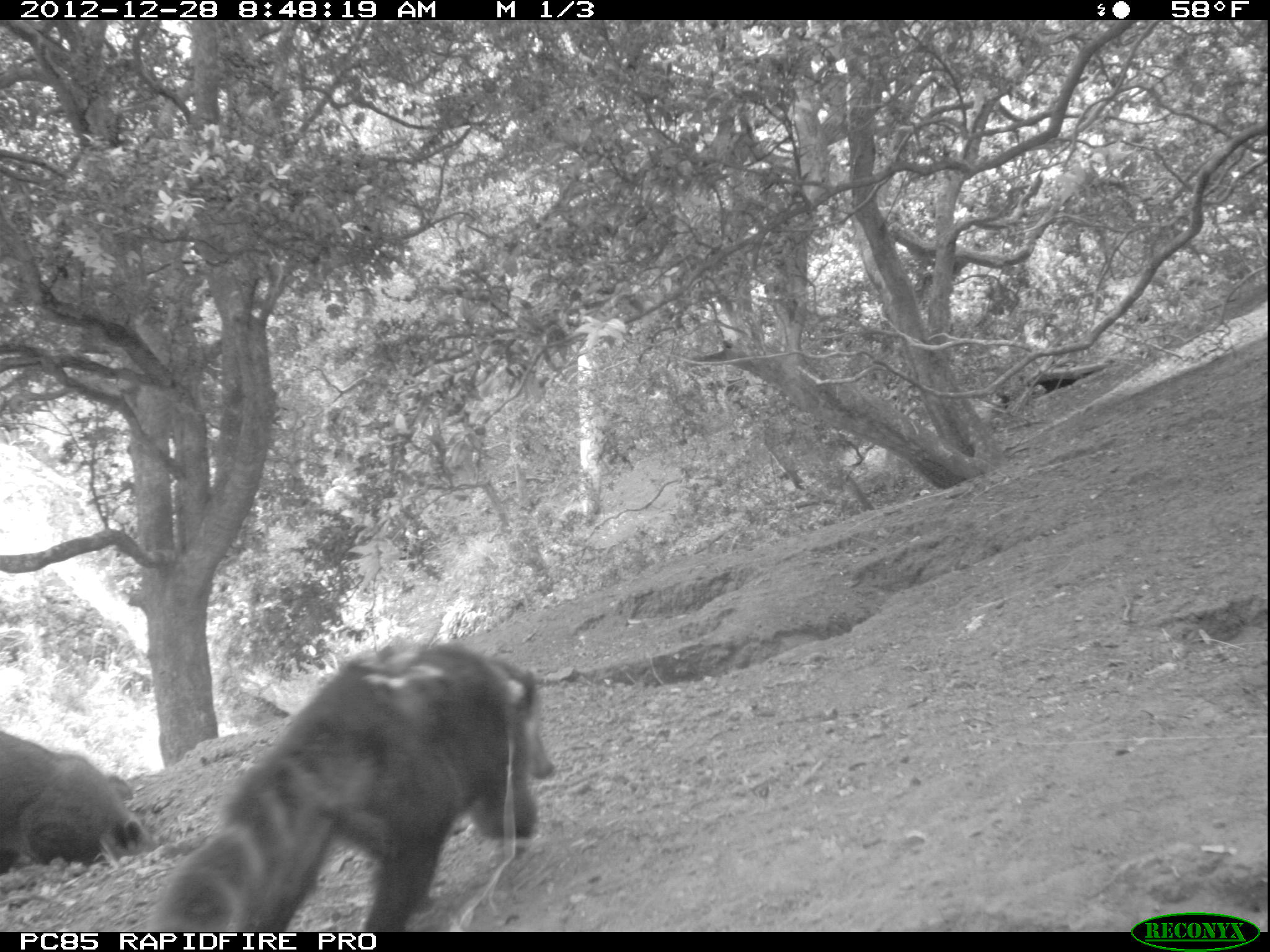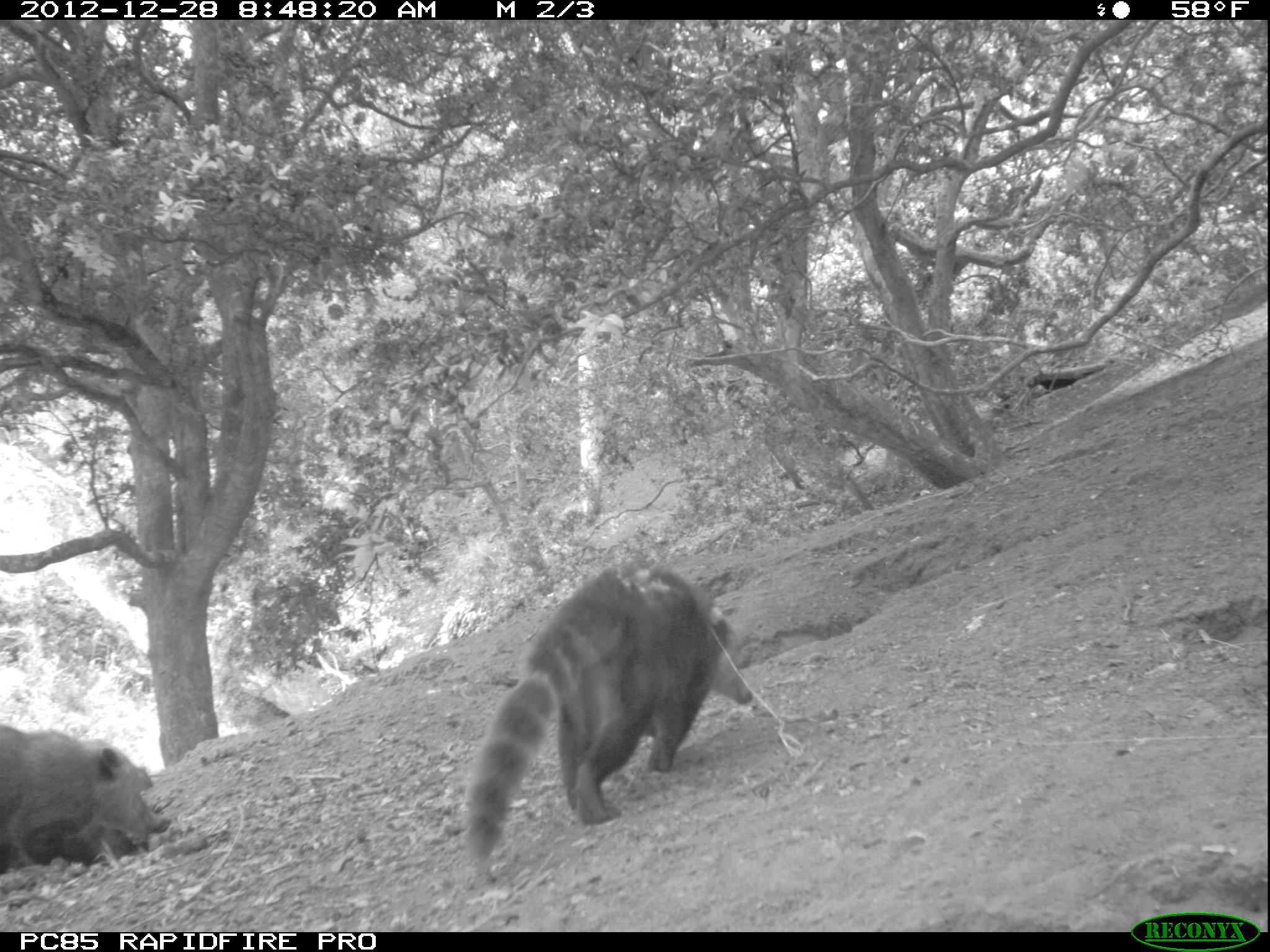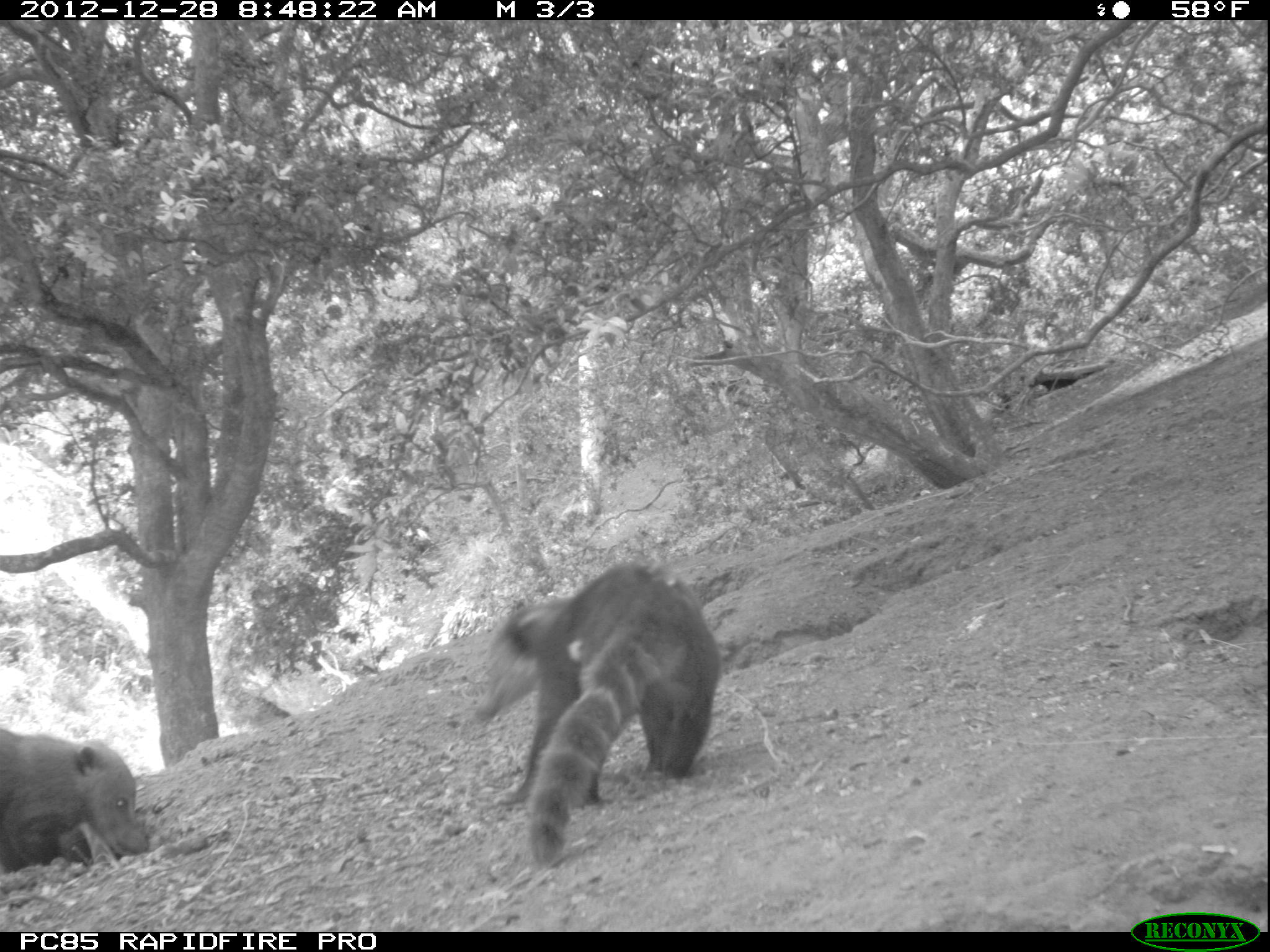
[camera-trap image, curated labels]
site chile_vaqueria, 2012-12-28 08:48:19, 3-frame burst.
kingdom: Animalia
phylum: Chordata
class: Mammalia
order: Carnivora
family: Procyonidae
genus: Nasua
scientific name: Nasua nasua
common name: coati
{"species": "coati (Nasua nasua)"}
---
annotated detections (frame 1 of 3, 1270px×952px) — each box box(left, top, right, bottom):
coati: box(139, 637, 553, 933); box(3, 726, 156, 868)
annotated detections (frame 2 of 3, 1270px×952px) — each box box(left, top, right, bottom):
coati: box(457, 560, 758, 886); box(0, 721, 165, 881)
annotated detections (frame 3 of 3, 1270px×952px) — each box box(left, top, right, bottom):
coati: box(465, 557, 720, 871); box(1, 725, 152, 882)